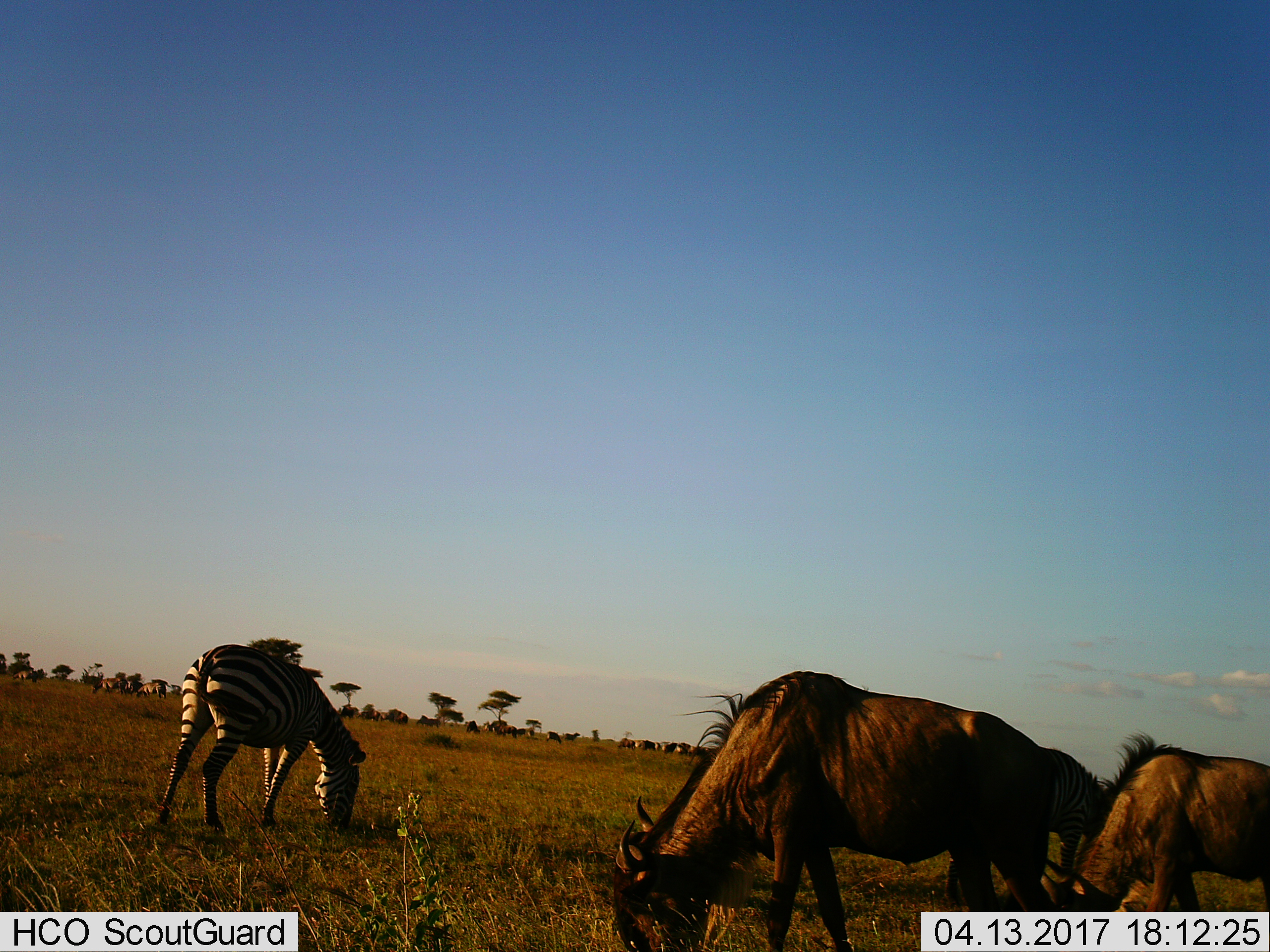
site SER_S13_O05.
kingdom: Animalia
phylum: Chordata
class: Mammalia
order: Artiodactyla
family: Bovidae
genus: Connochaetes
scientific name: Connochaetes taurinus taurinus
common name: blue wildebeest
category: wildebeestblue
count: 3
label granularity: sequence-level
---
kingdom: Animalia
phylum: Chordata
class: Mammalia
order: Perissodactyla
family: Equidae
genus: Equus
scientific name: Equus quagga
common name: plains zebra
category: zebraplains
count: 2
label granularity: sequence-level